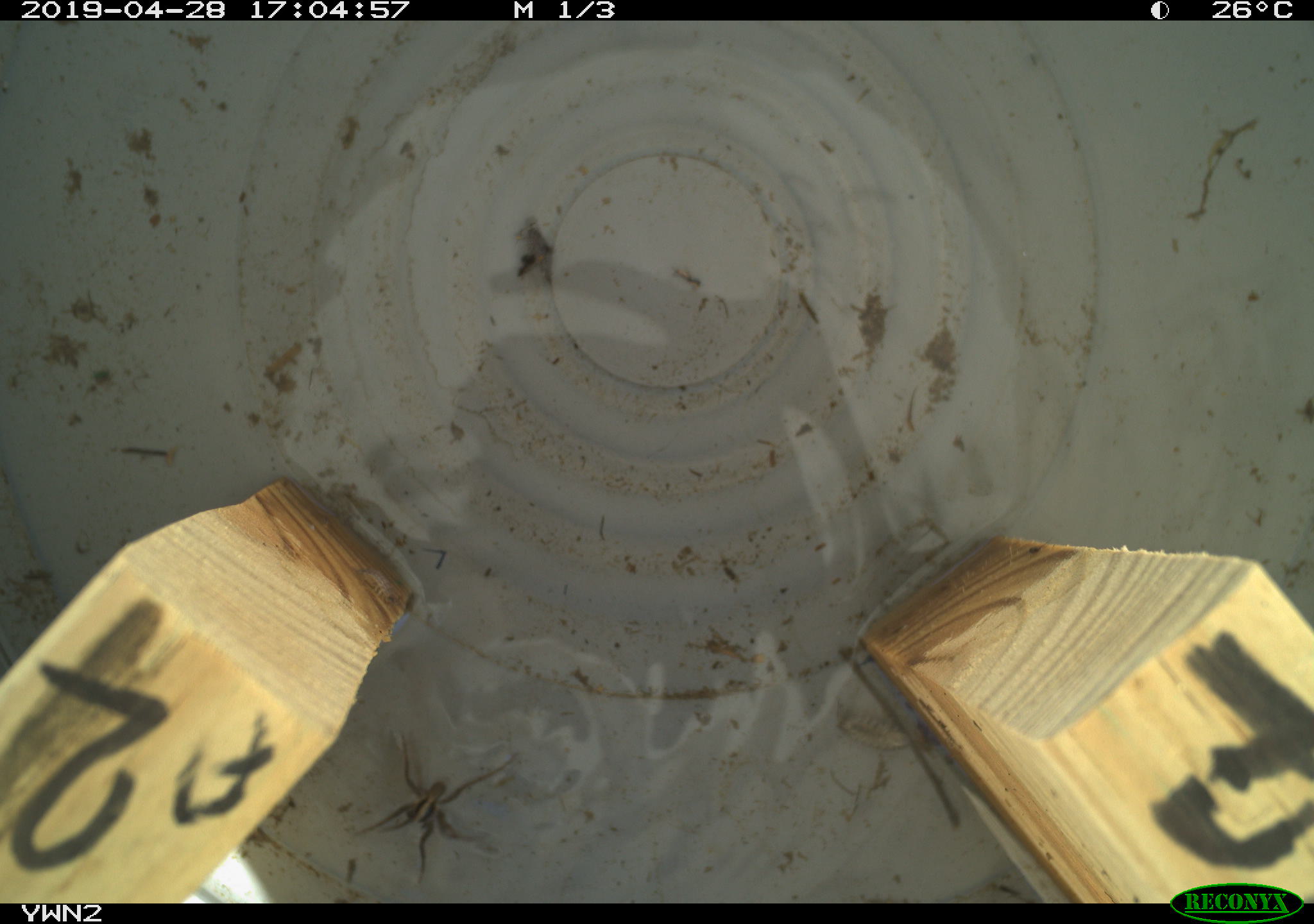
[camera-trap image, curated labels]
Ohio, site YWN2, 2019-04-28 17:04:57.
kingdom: Animalia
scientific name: Animalia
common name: animal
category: invertebrate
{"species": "invertebrate (animal) (Animalia)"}